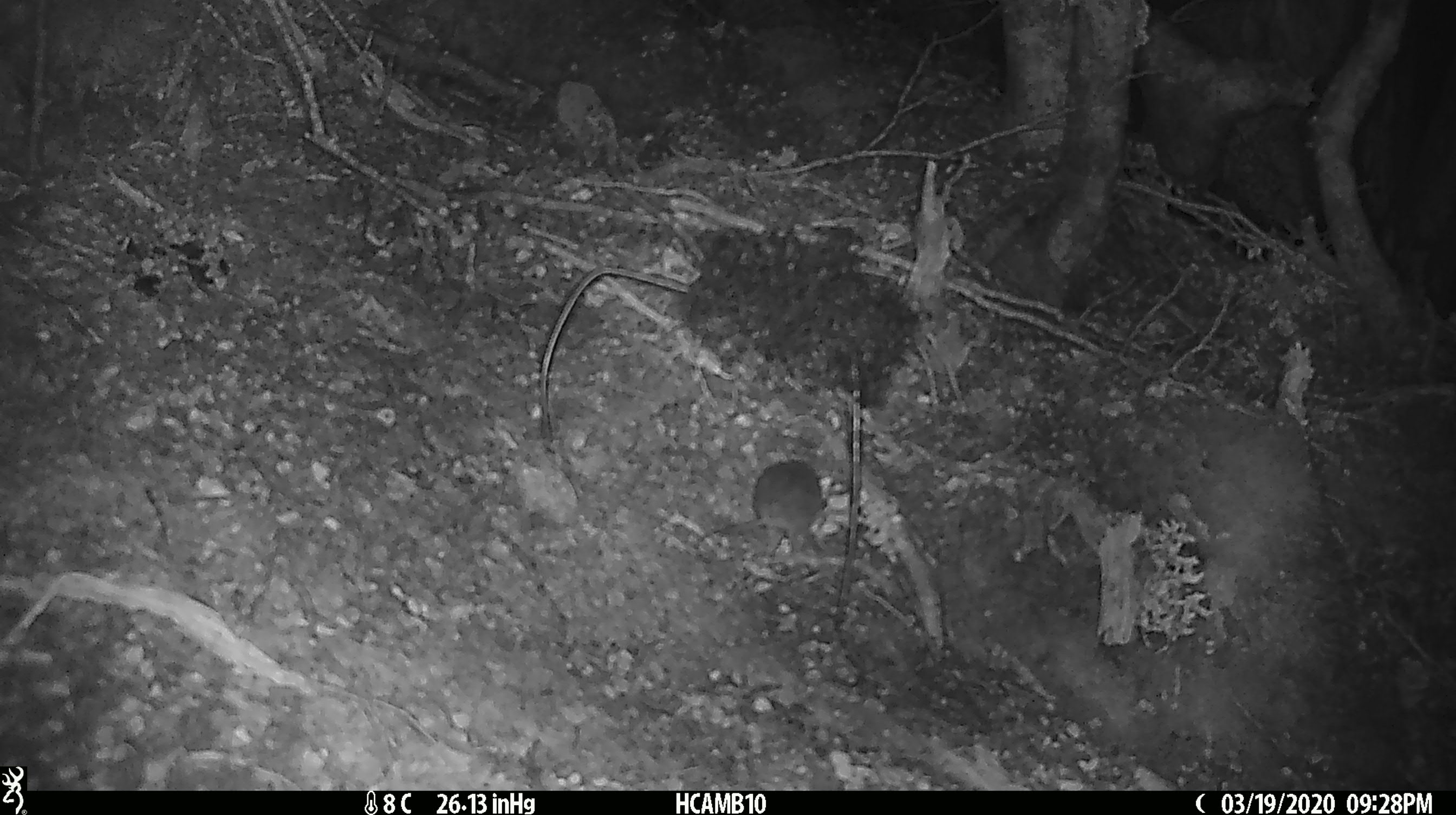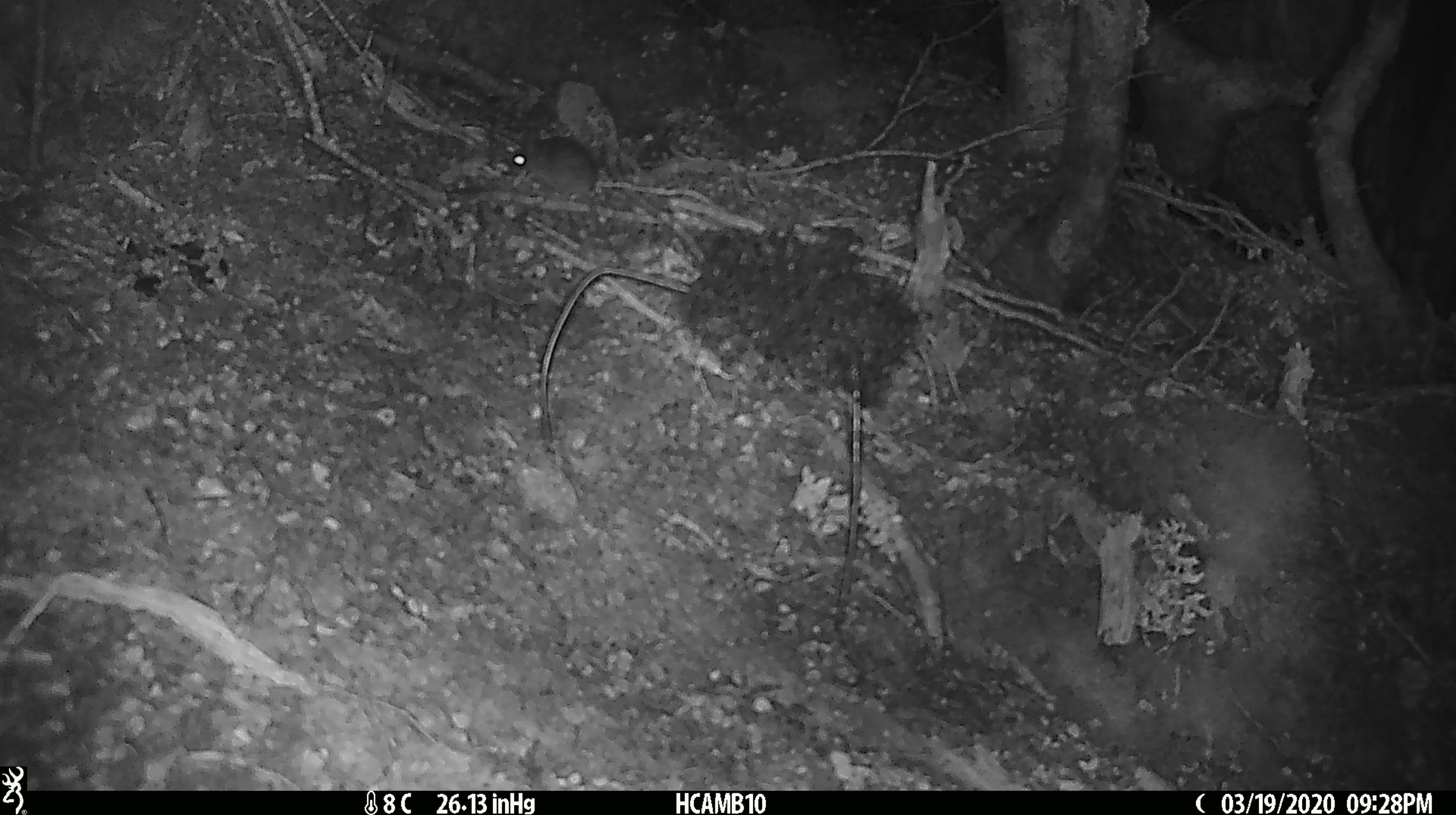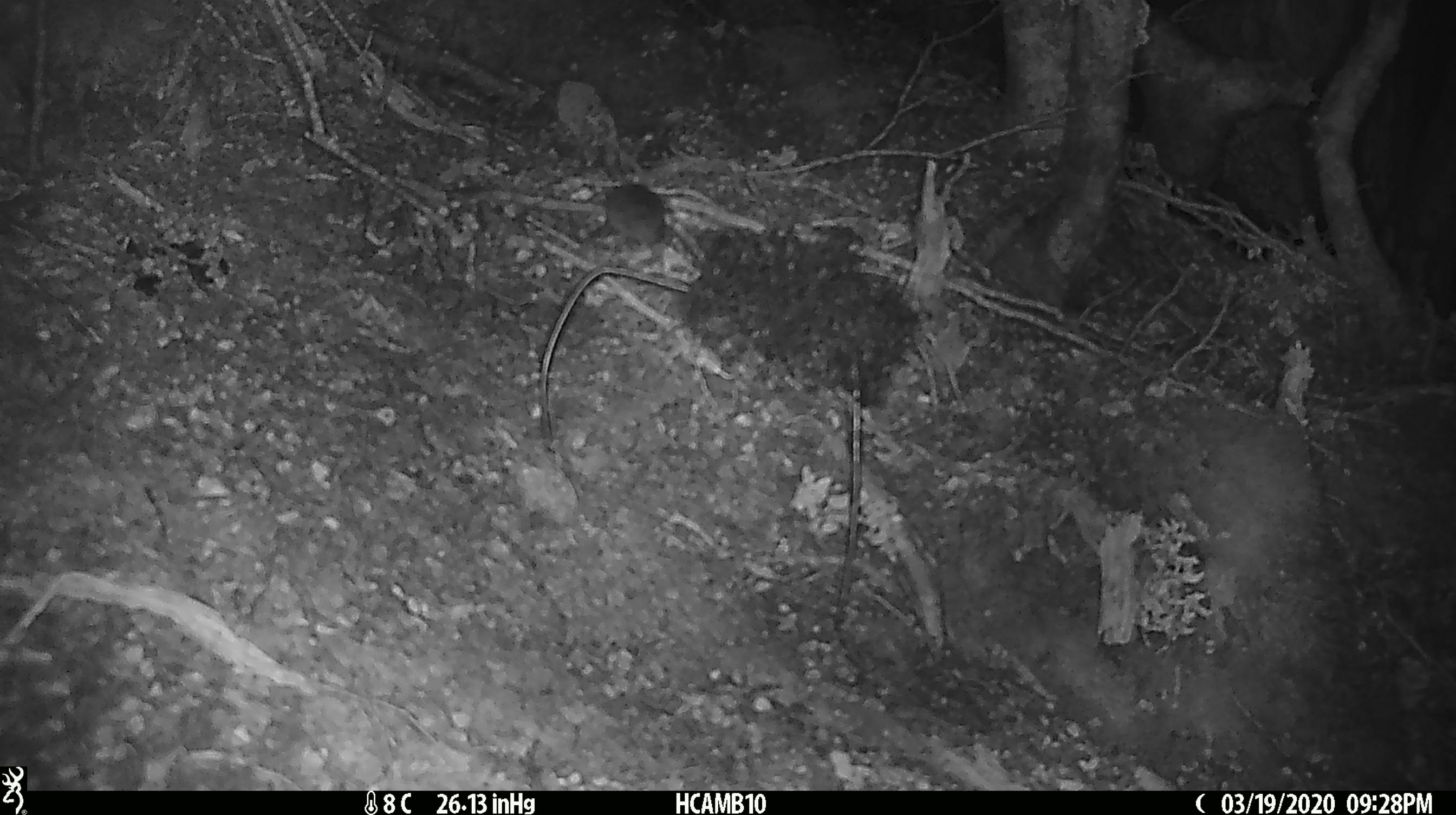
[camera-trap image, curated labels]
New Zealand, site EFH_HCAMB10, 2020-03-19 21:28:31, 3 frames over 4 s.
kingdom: Animalia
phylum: Chordata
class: Mammalia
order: Rodentia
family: Muridae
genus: Mus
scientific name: Mus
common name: mouse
Mouse (Mus).